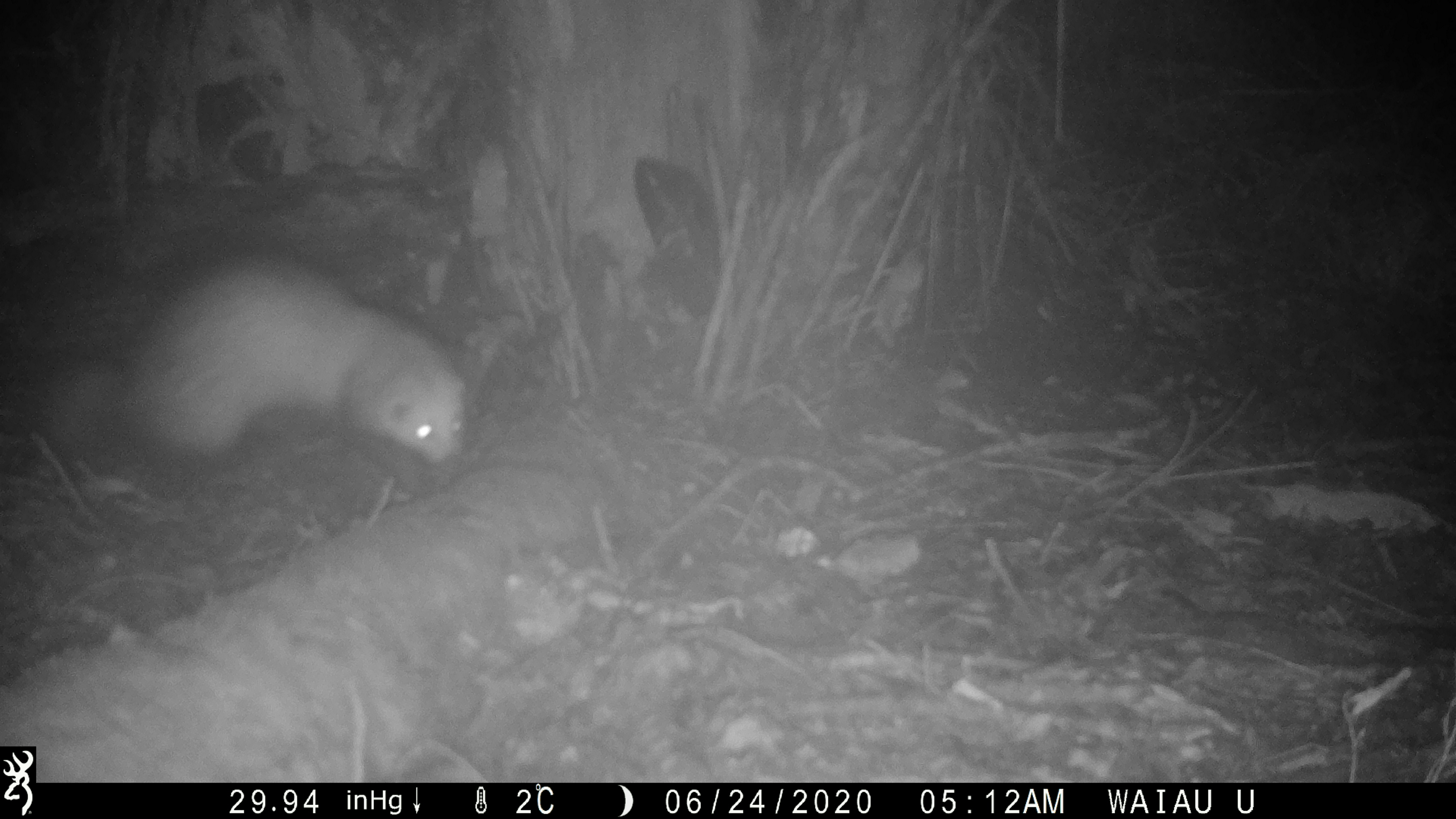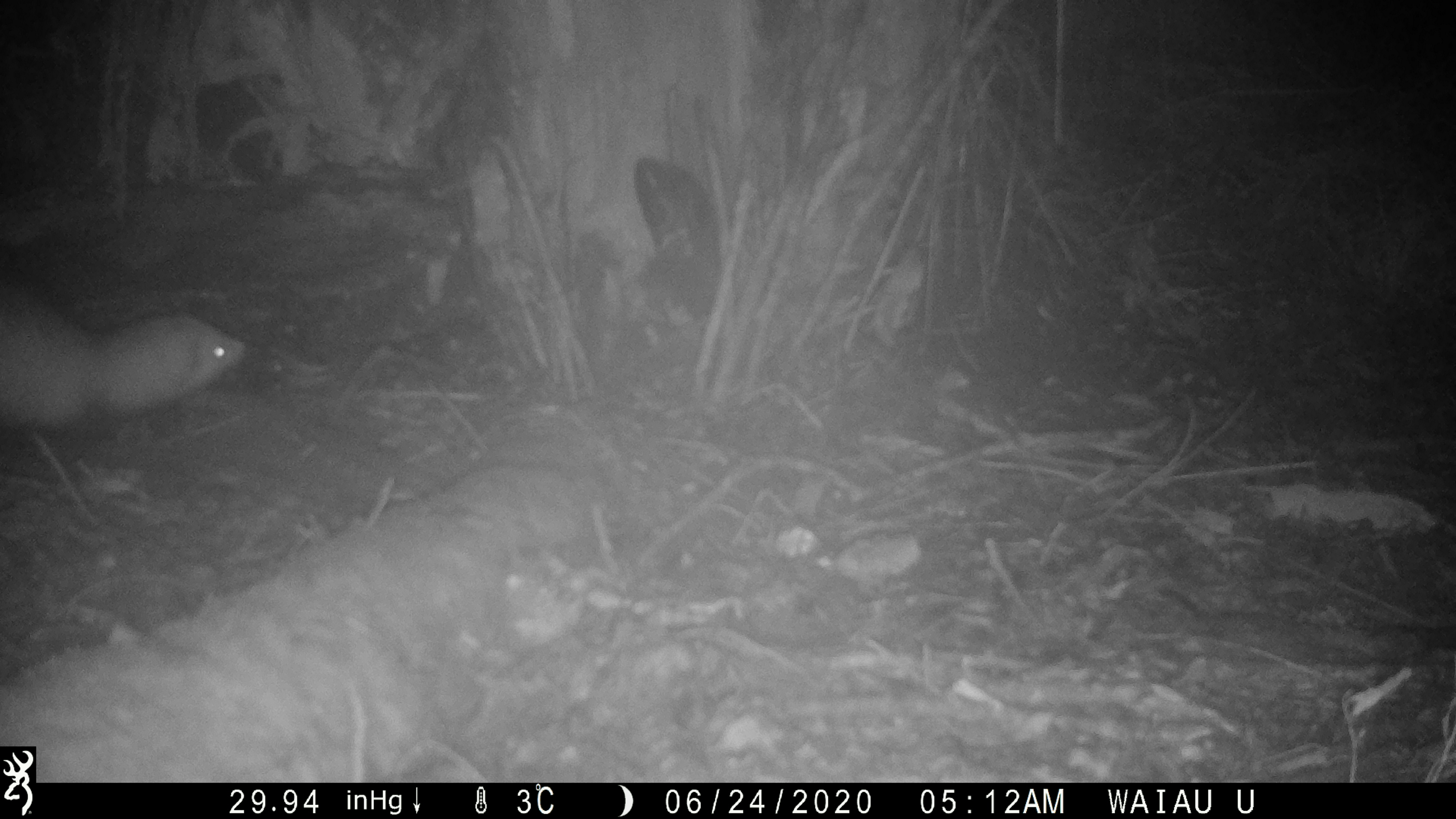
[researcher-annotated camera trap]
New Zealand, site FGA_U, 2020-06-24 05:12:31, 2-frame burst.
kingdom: Animalia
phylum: Chordata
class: Mammalia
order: Carnivora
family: Mustelidae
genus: Mustela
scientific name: Mustela furo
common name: ferret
Ferret (Mustela furo).